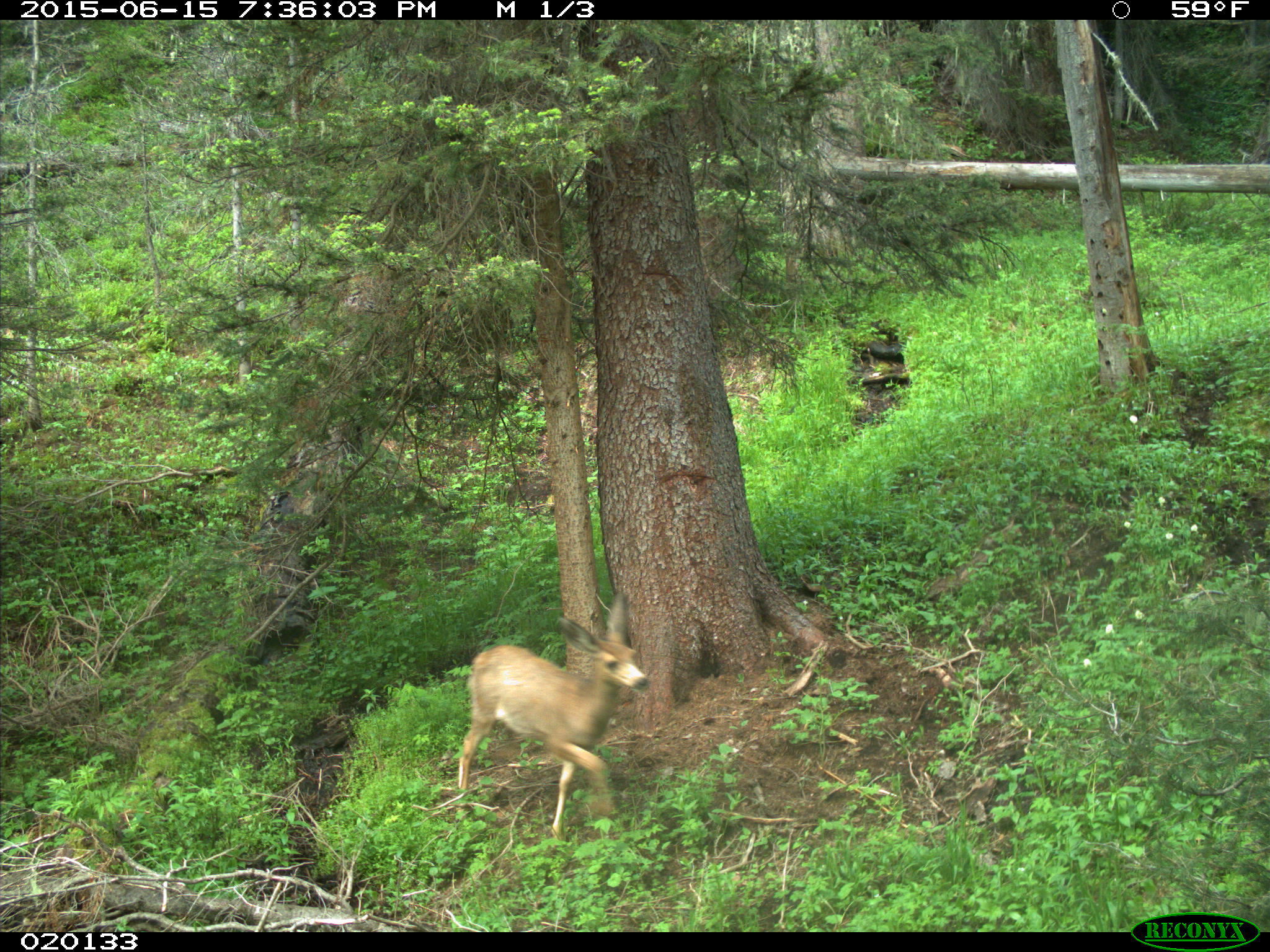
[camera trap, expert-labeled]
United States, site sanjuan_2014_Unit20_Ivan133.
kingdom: Animalia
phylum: Chordata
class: Mammalia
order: Artiodactyla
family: Cervidae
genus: Odocoileus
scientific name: Odocoileus hemionus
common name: mule deer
Odocoileus hemionus (mule deer).